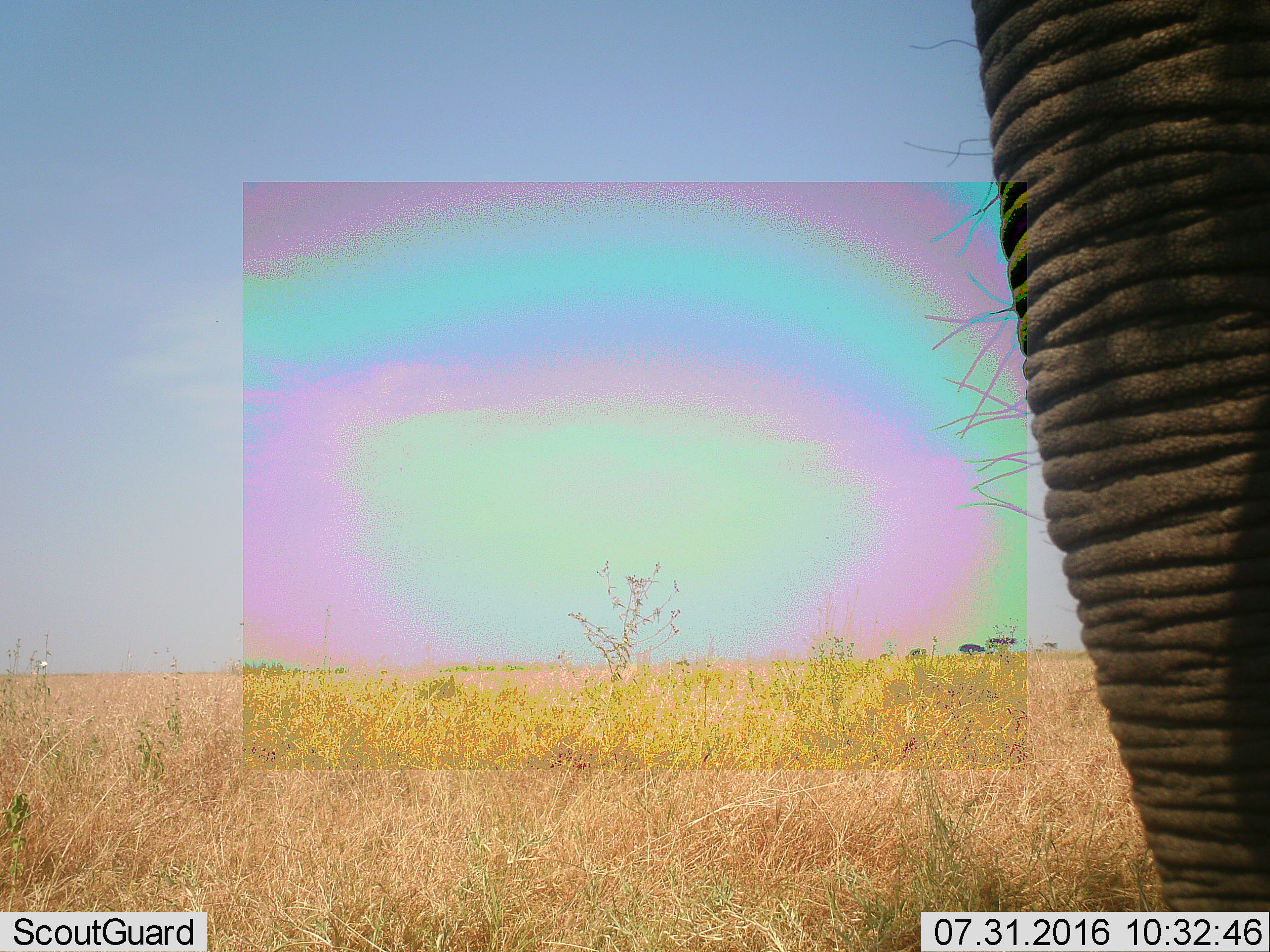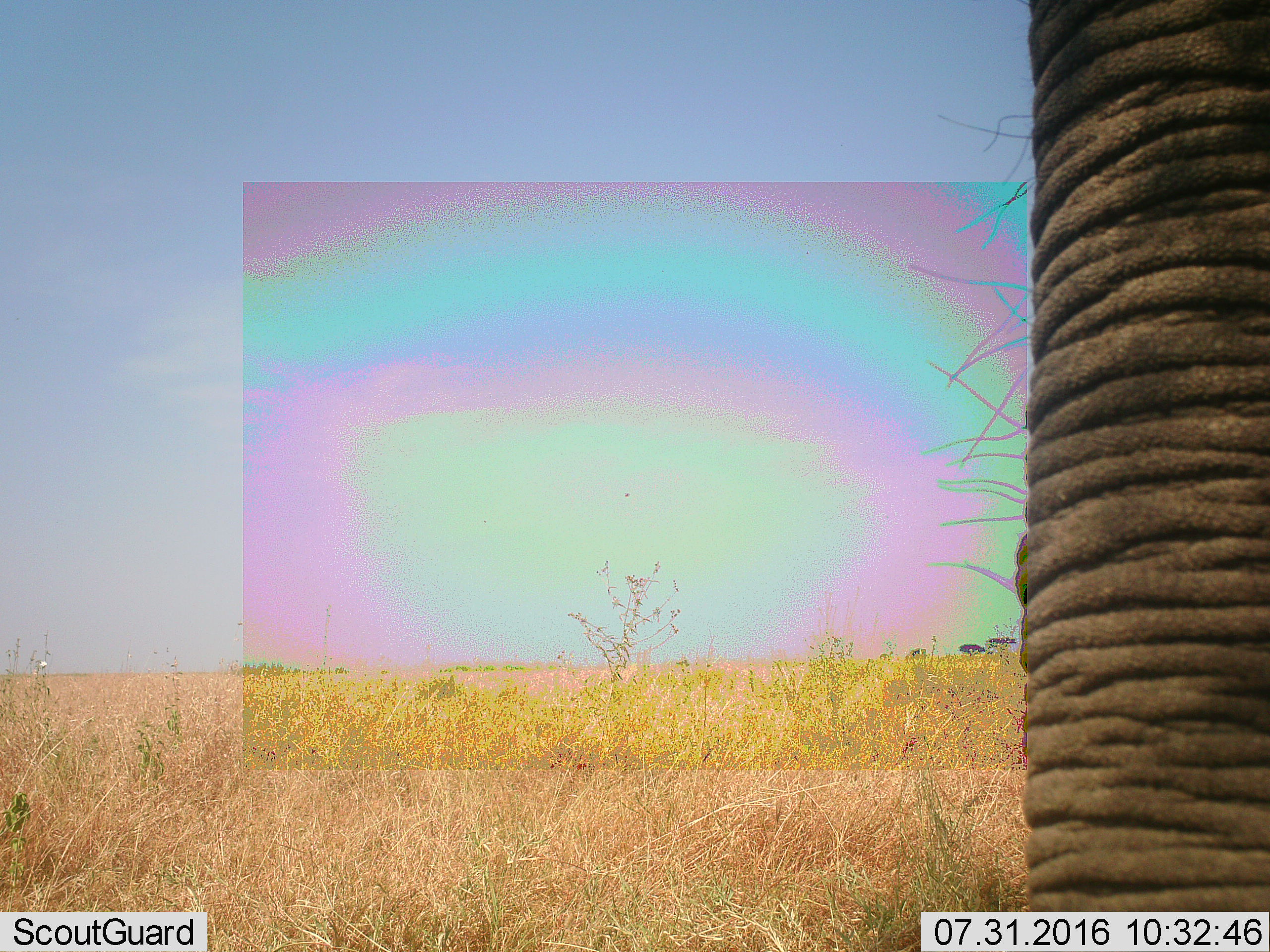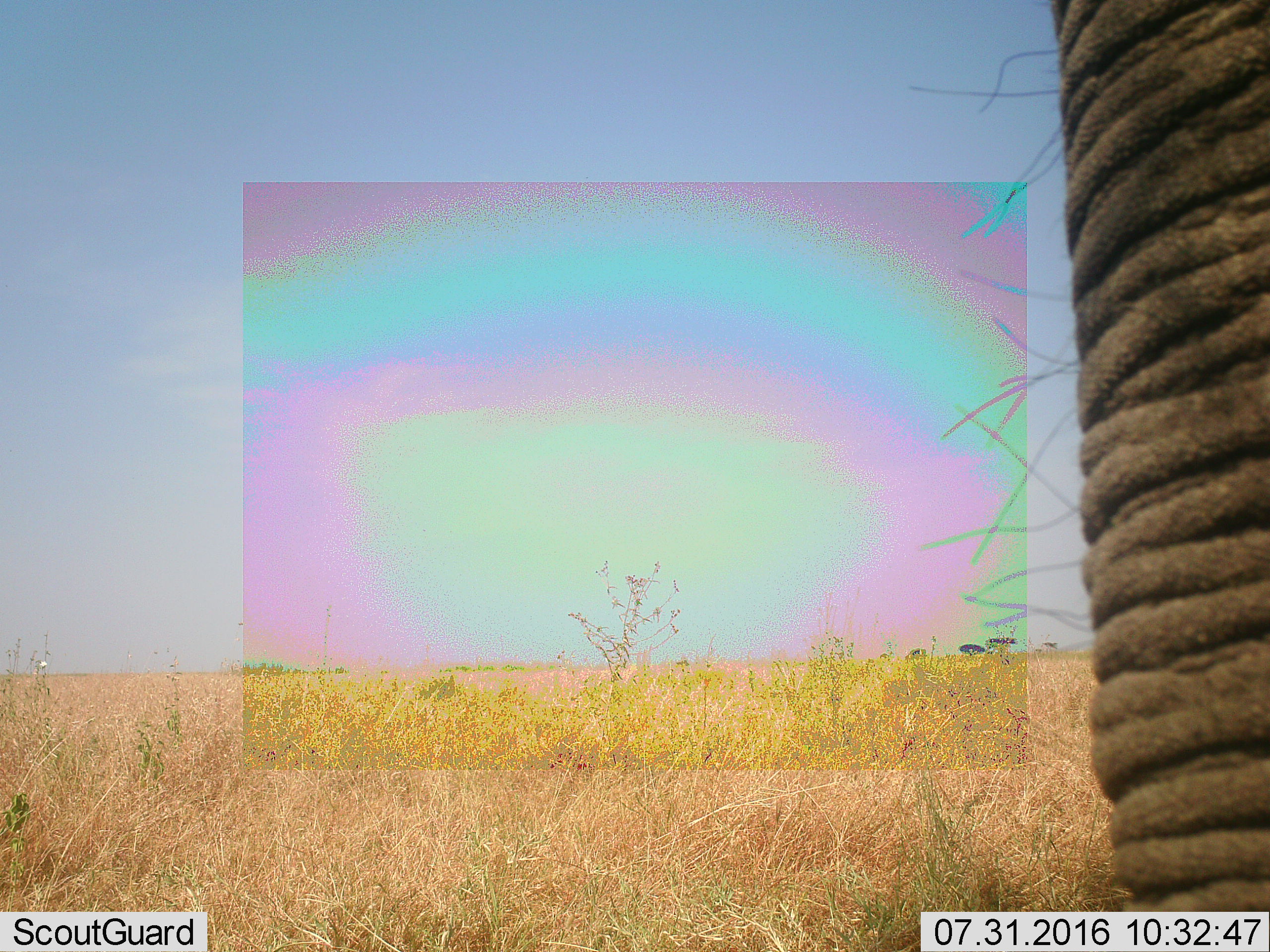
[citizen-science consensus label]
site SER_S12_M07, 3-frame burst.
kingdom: Animalia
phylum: Chordata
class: Mammalia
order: Proboscidea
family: Elephantidae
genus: Loxodonta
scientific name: Loxodonta africana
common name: african bush elephant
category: elephant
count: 1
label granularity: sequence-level